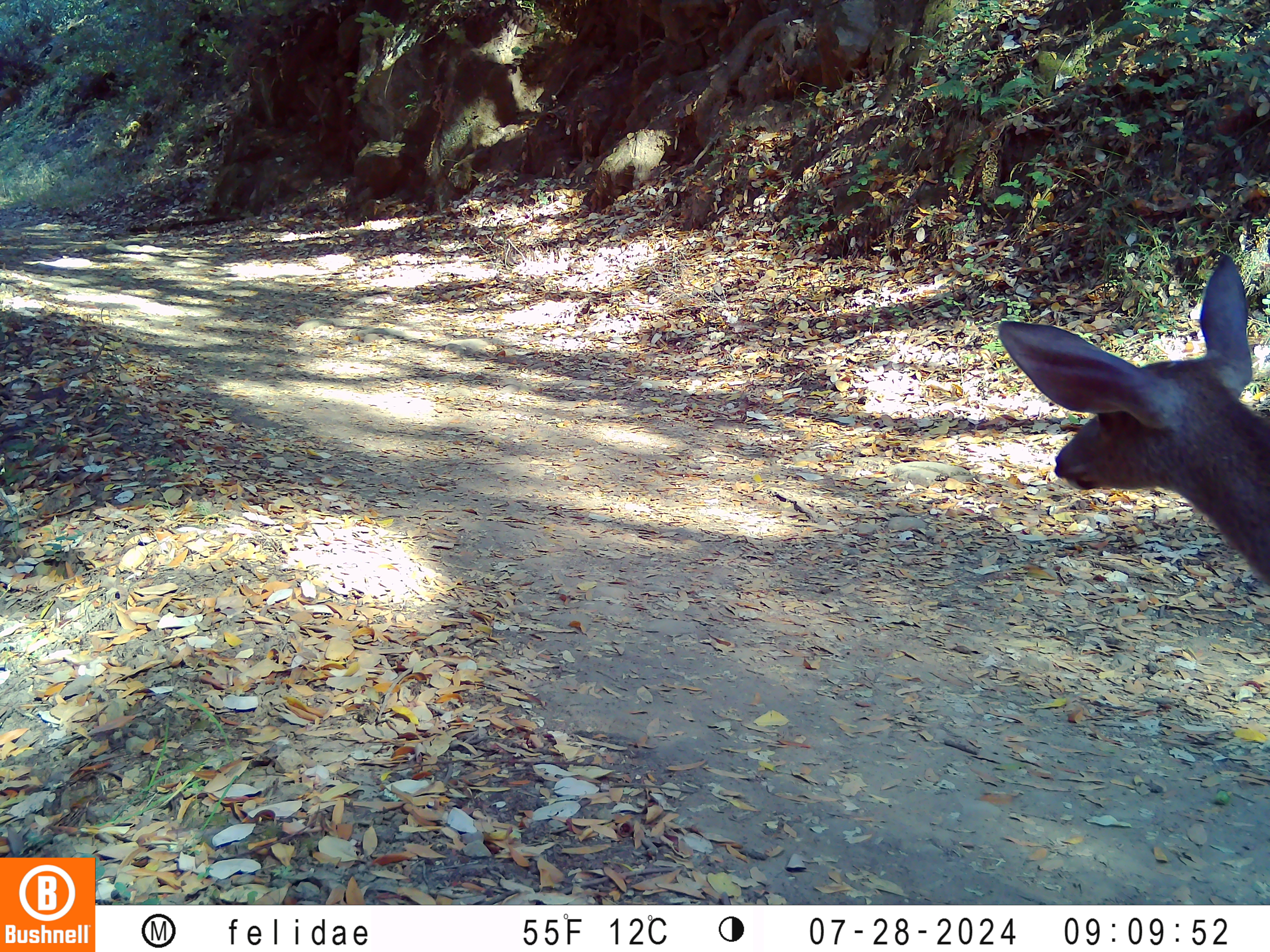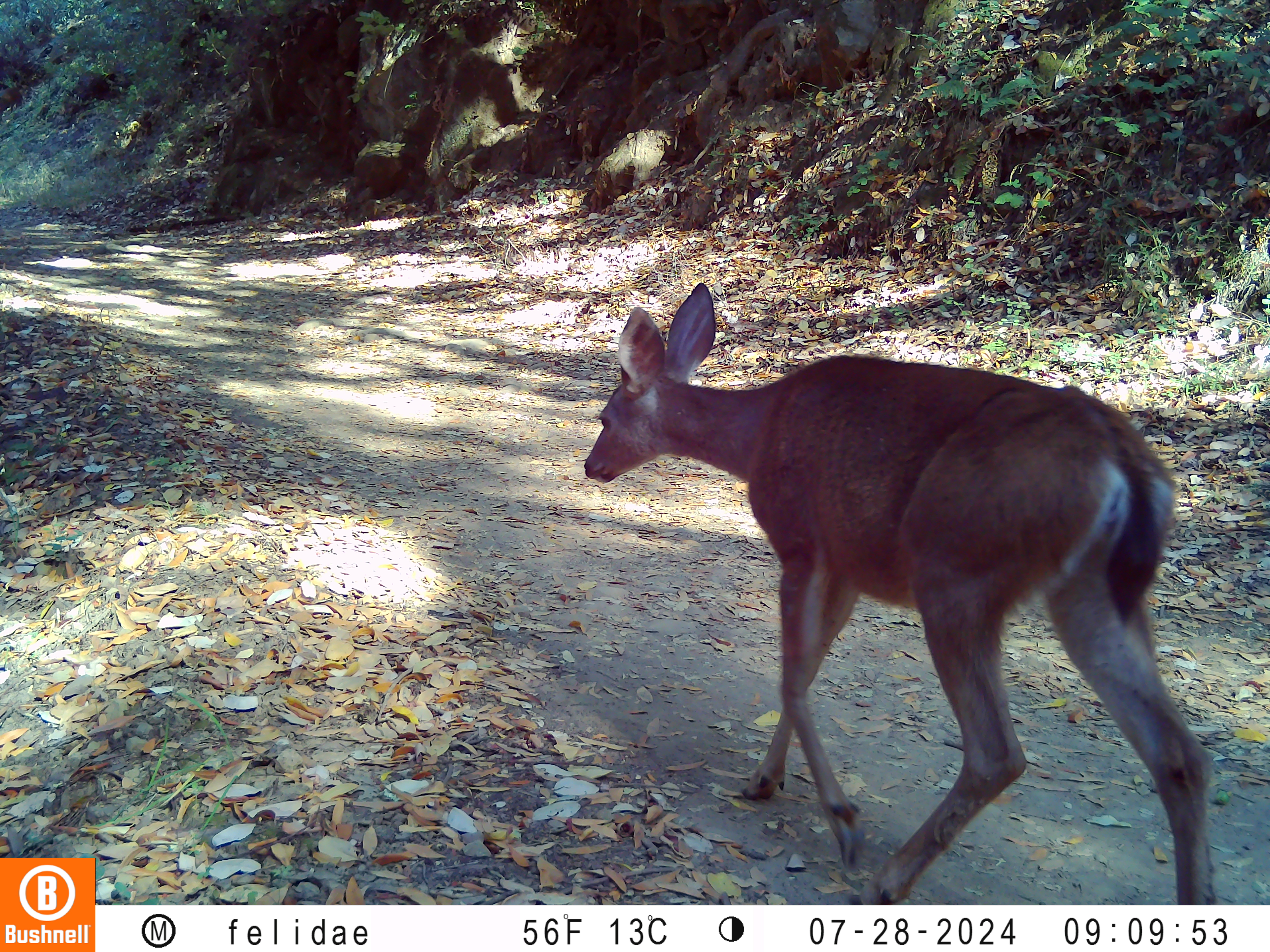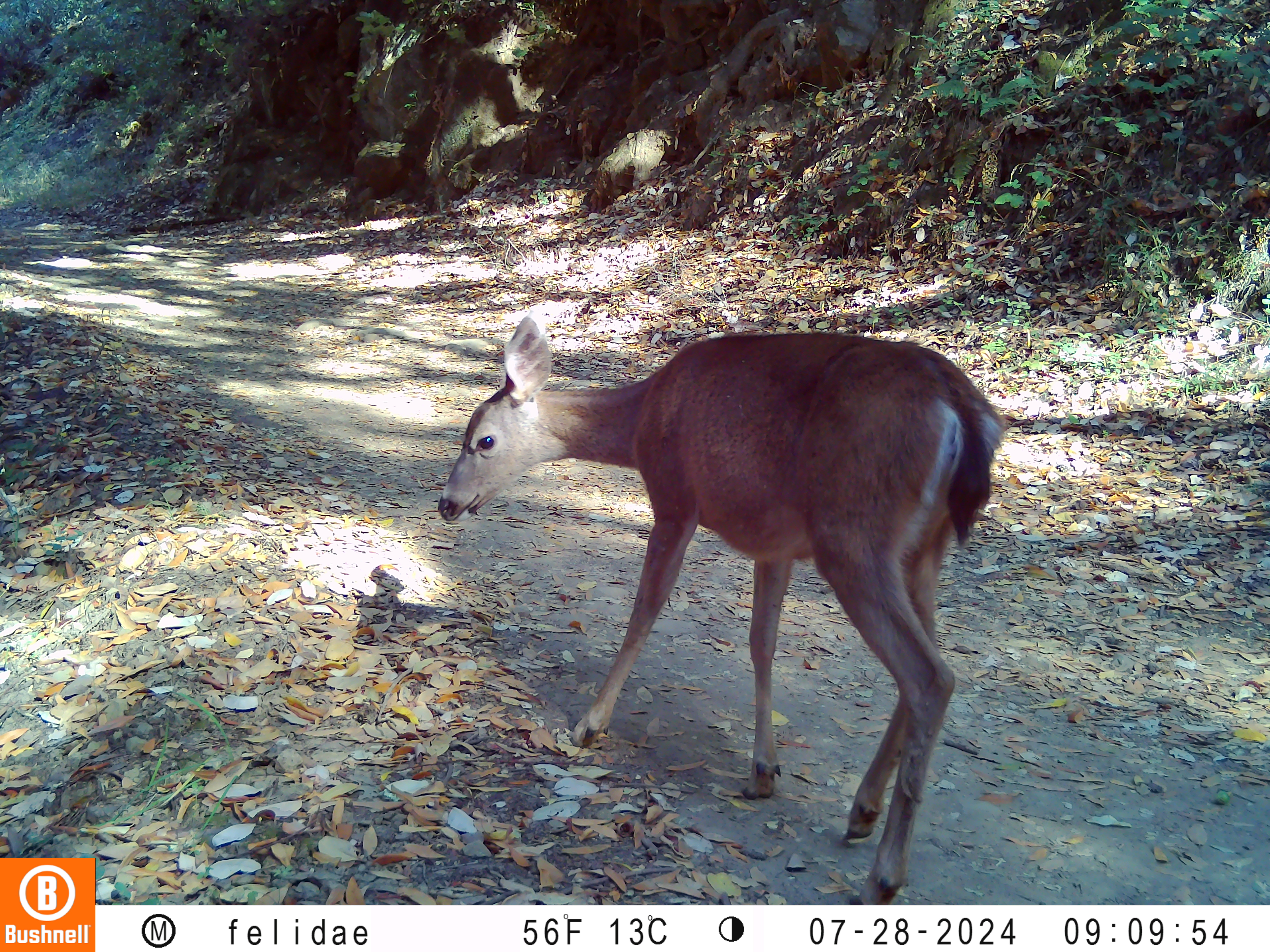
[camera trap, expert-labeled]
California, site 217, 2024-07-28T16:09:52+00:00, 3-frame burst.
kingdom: Animalia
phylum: Chordata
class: Mammalia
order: Artiodactyla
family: Cervidae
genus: Odocoileus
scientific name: Odocoileus hemionus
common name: mule deer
Mule deer (Odocoileus hemionus).